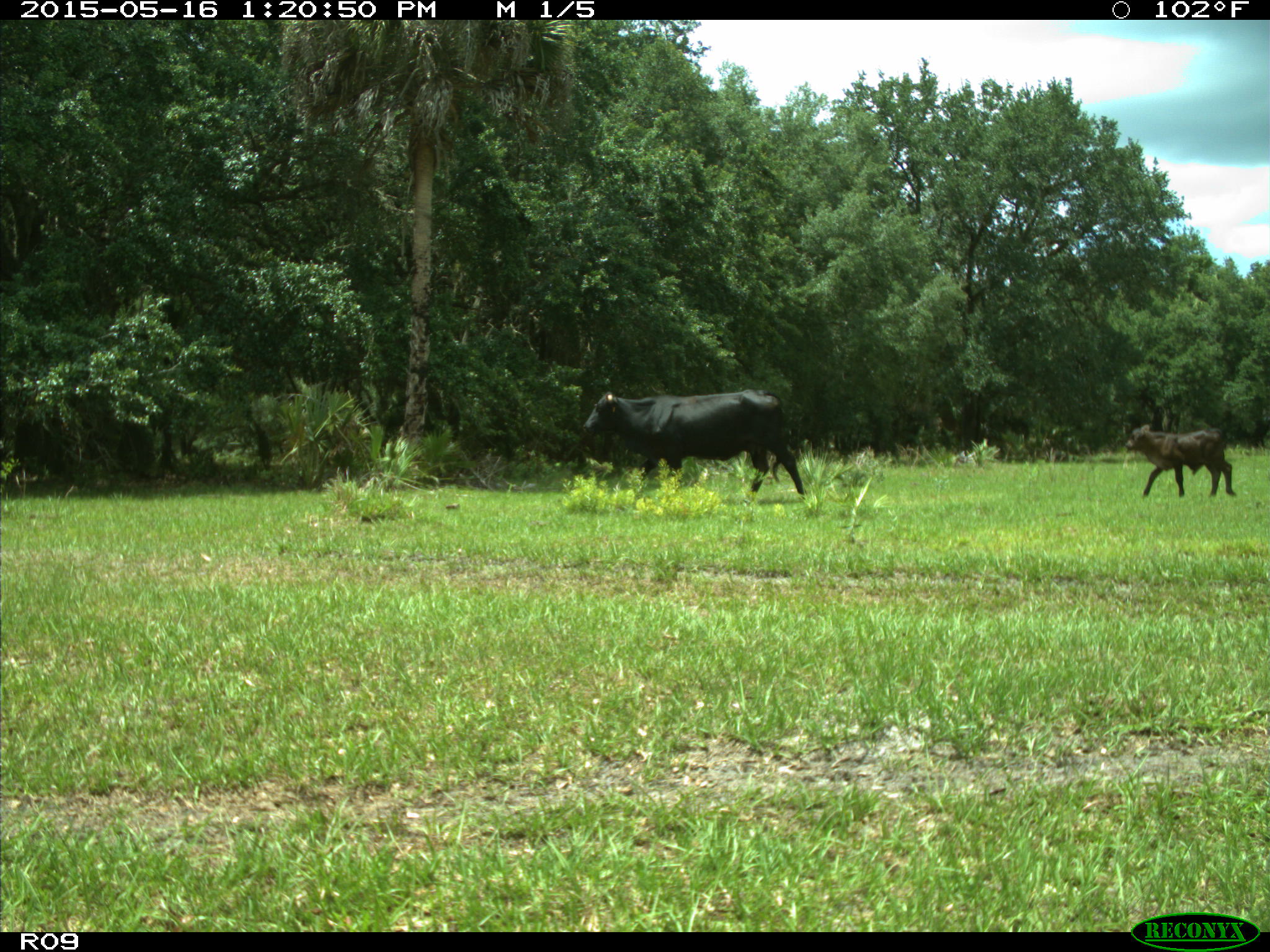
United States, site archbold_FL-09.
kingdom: Animalia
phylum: Chordata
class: Mammalia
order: Artiodactyla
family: Bovidae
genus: Bos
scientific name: Bos taurus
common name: domestic cow